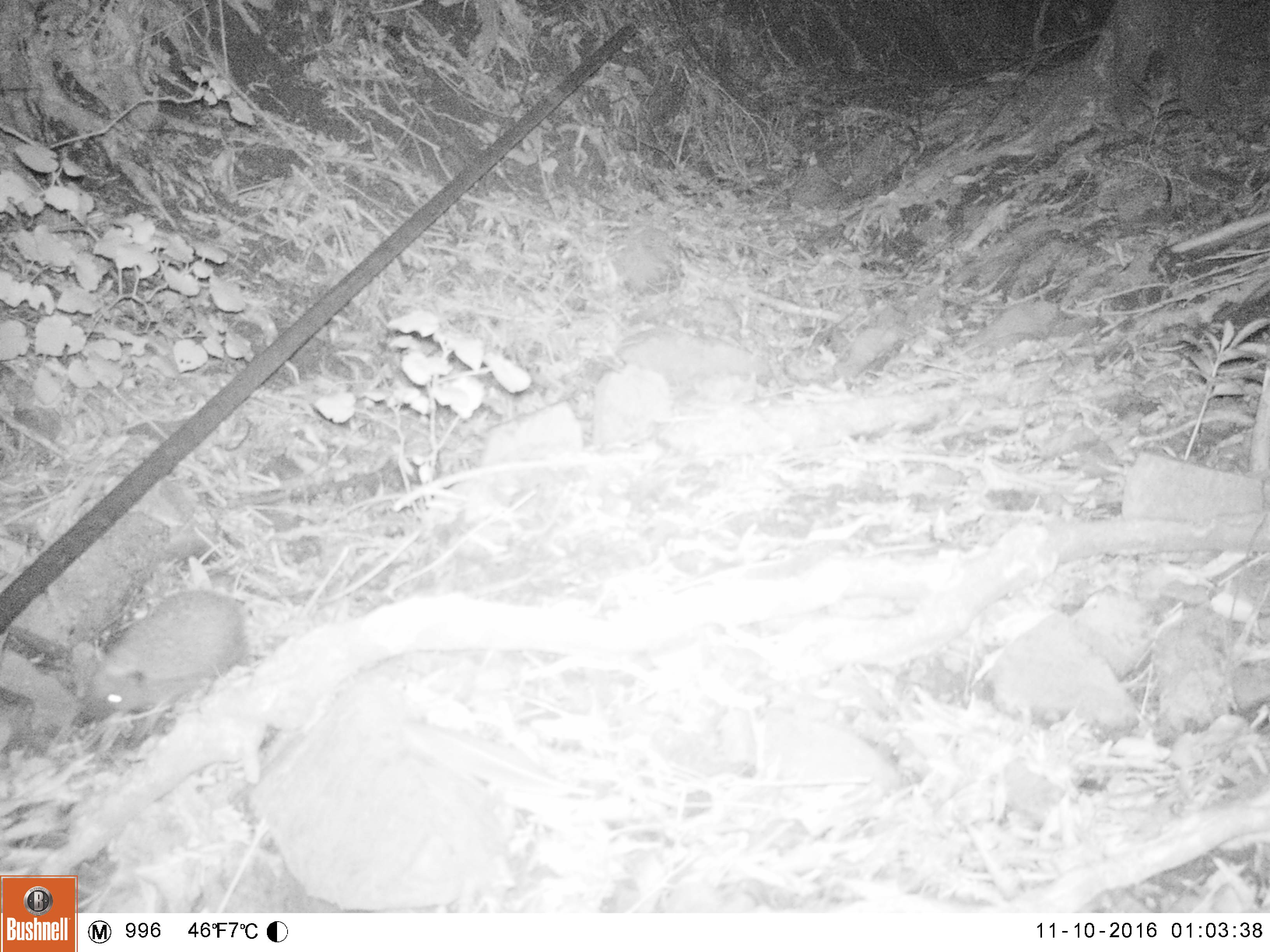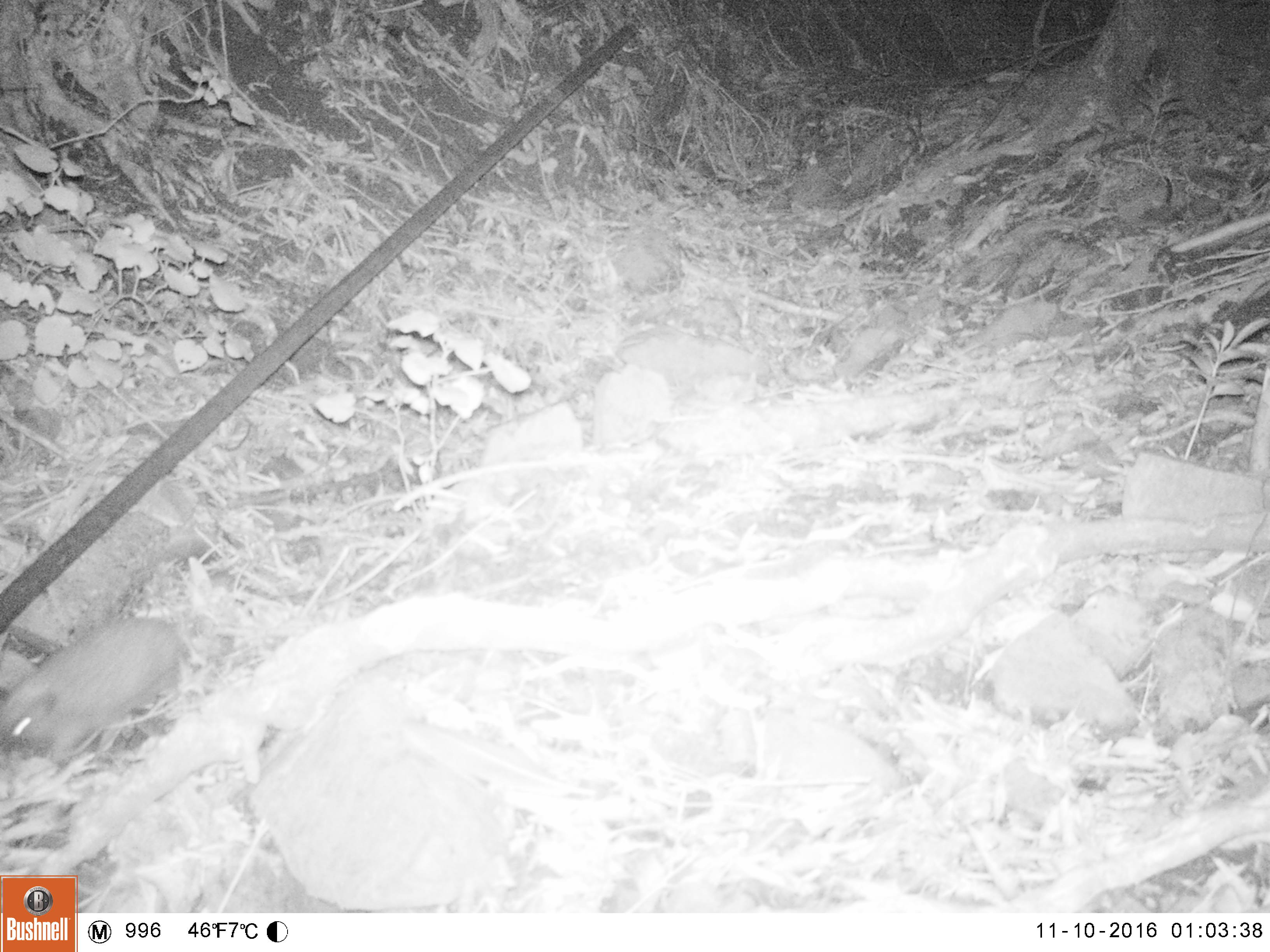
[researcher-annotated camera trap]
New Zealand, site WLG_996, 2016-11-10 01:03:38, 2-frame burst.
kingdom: Animalia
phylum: Chordata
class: Mammalia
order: Eulipotyphla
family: Erinaceidae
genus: Erinaceus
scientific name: Erinaceus europaeus europaeus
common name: european hedgehog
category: hedgehog